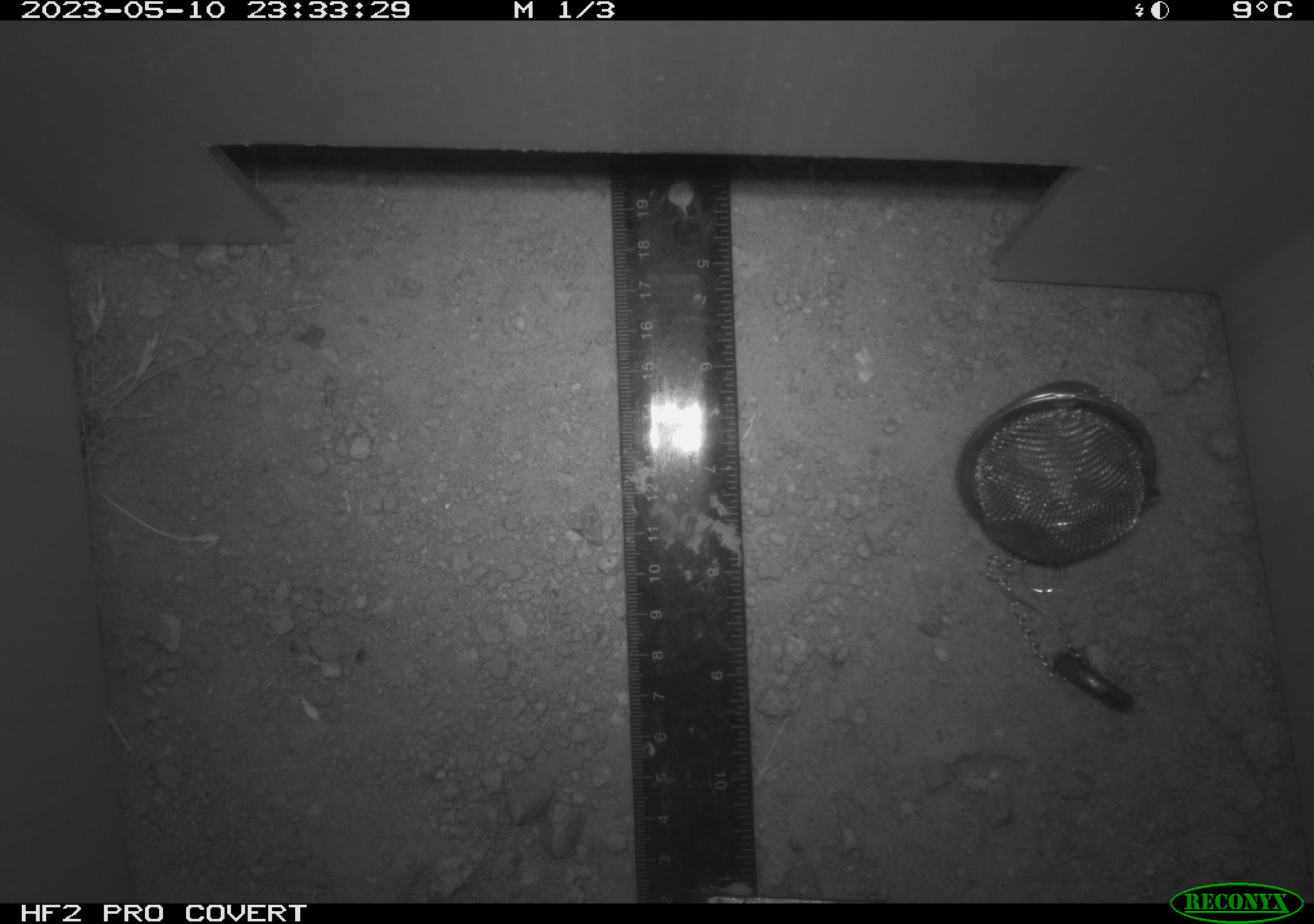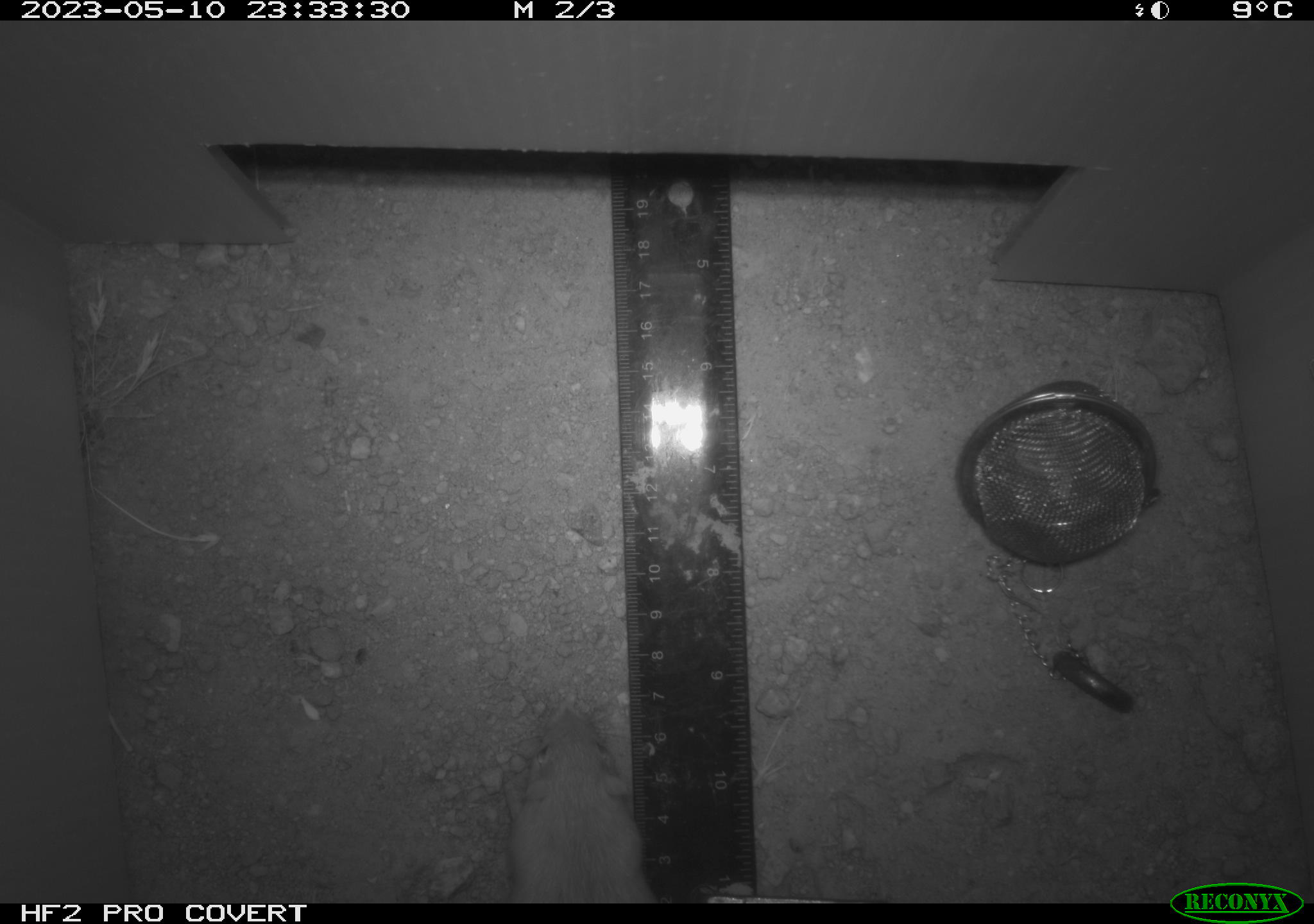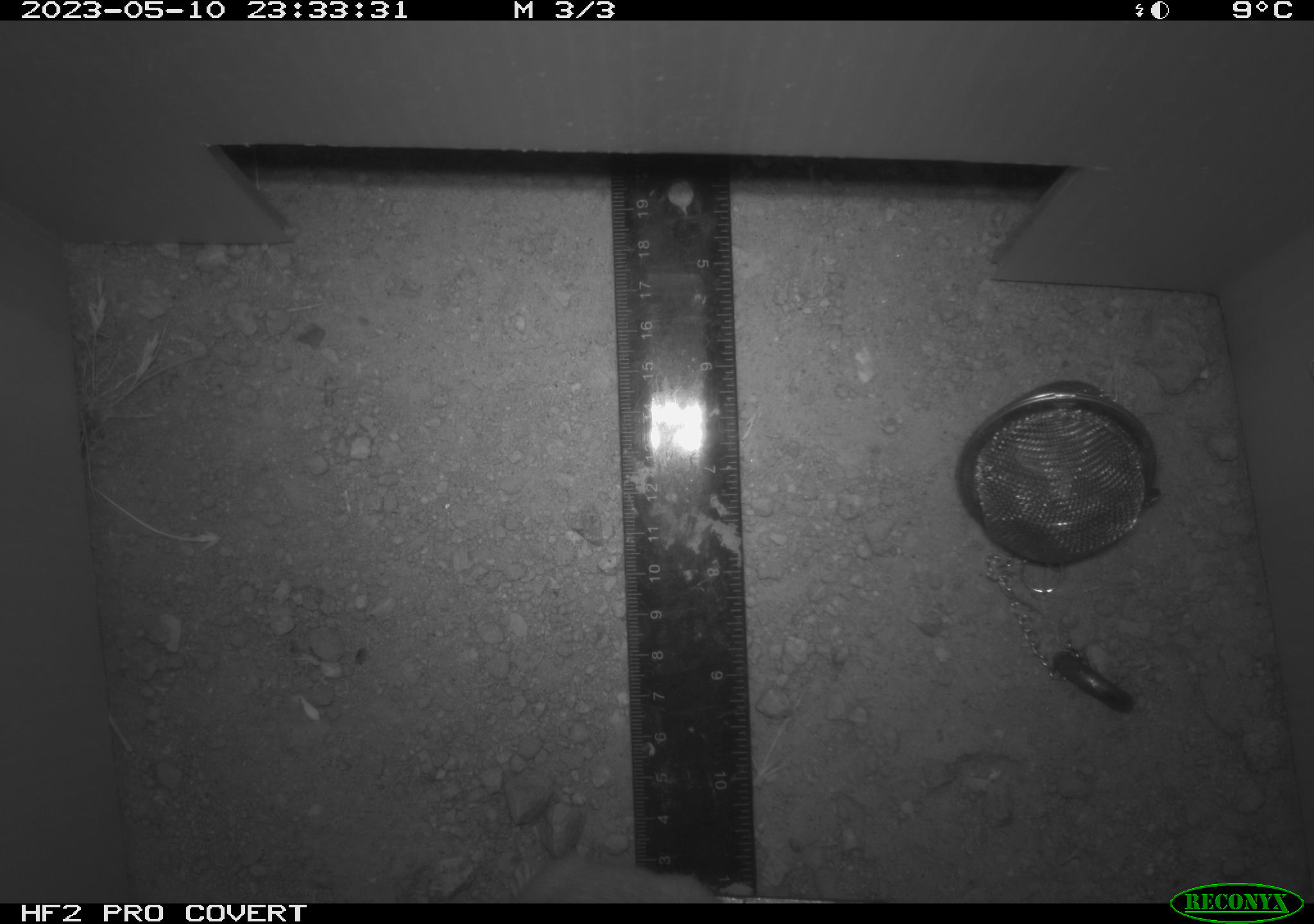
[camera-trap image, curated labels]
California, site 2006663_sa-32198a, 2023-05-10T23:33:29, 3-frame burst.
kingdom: Animalia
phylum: Chordata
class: Mammalia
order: Rodentia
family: Heteromyidae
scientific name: Heteromyidae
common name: kangaroo rats and pocket mice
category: heteromyidae family